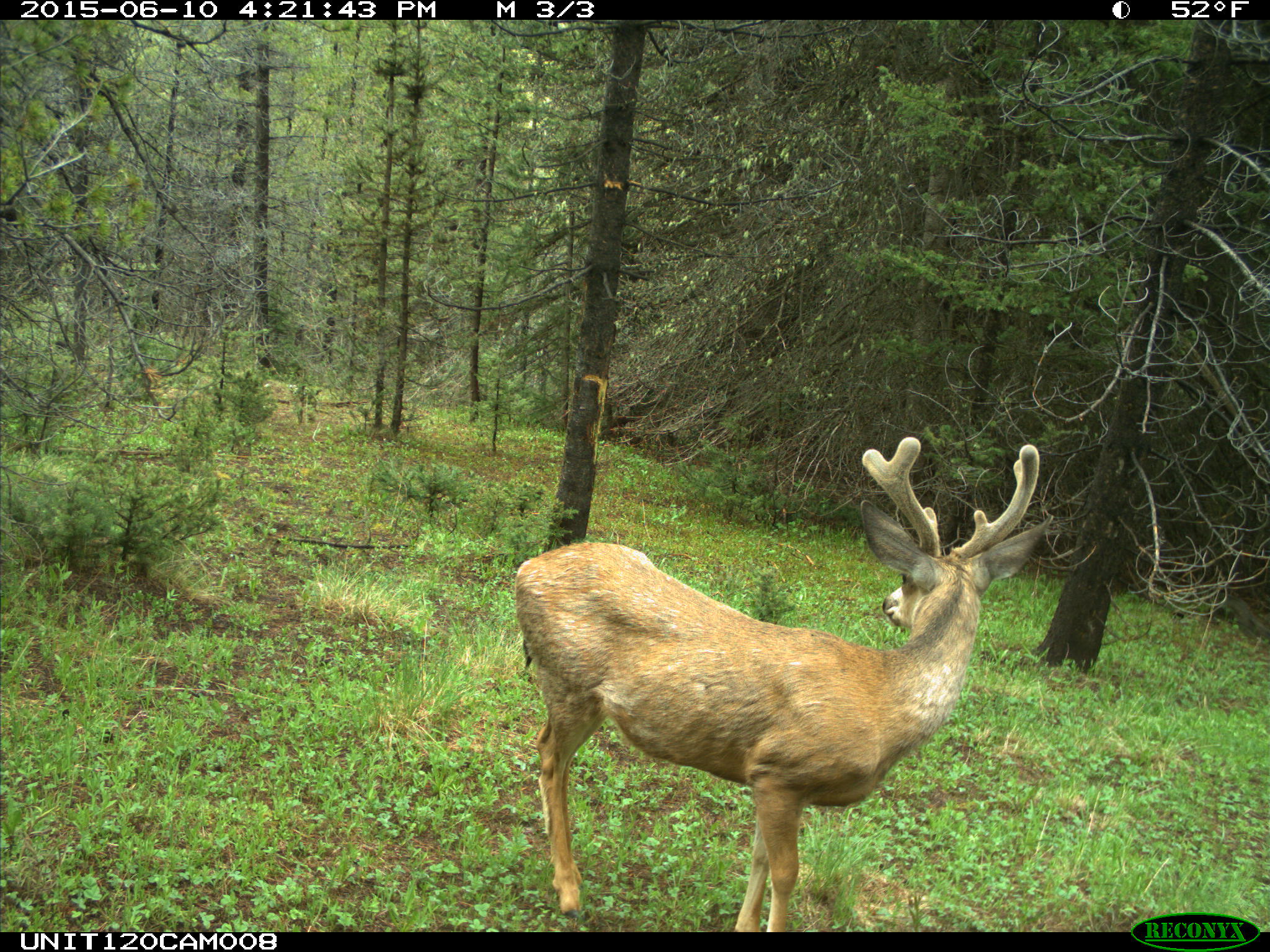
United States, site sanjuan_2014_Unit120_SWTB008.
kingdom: Animalia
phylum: Chordata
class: Mammalia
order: Artiodactyla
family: Cervidae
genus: Odocoileus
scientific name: Odocoileus hemionus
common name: mule deer